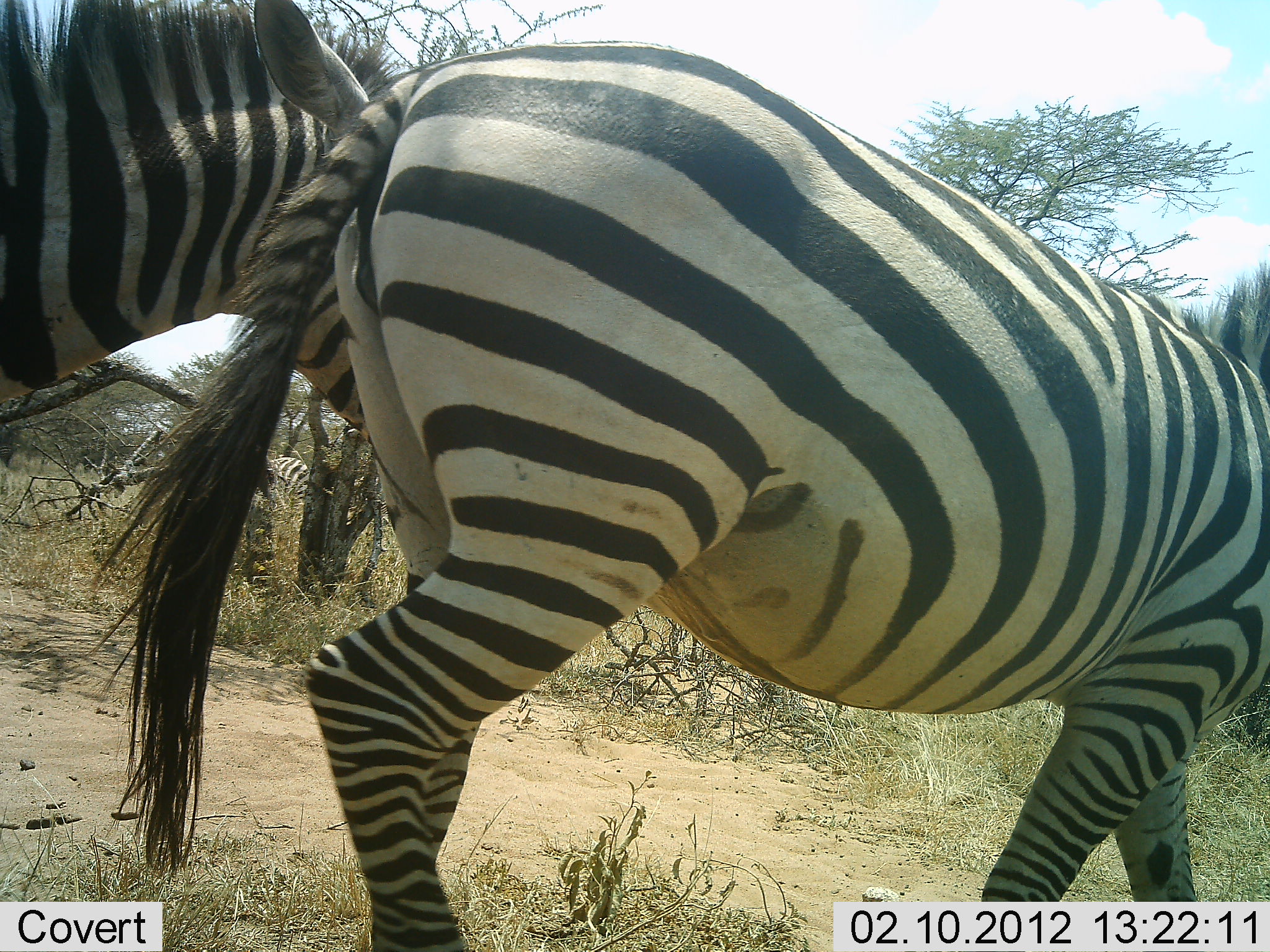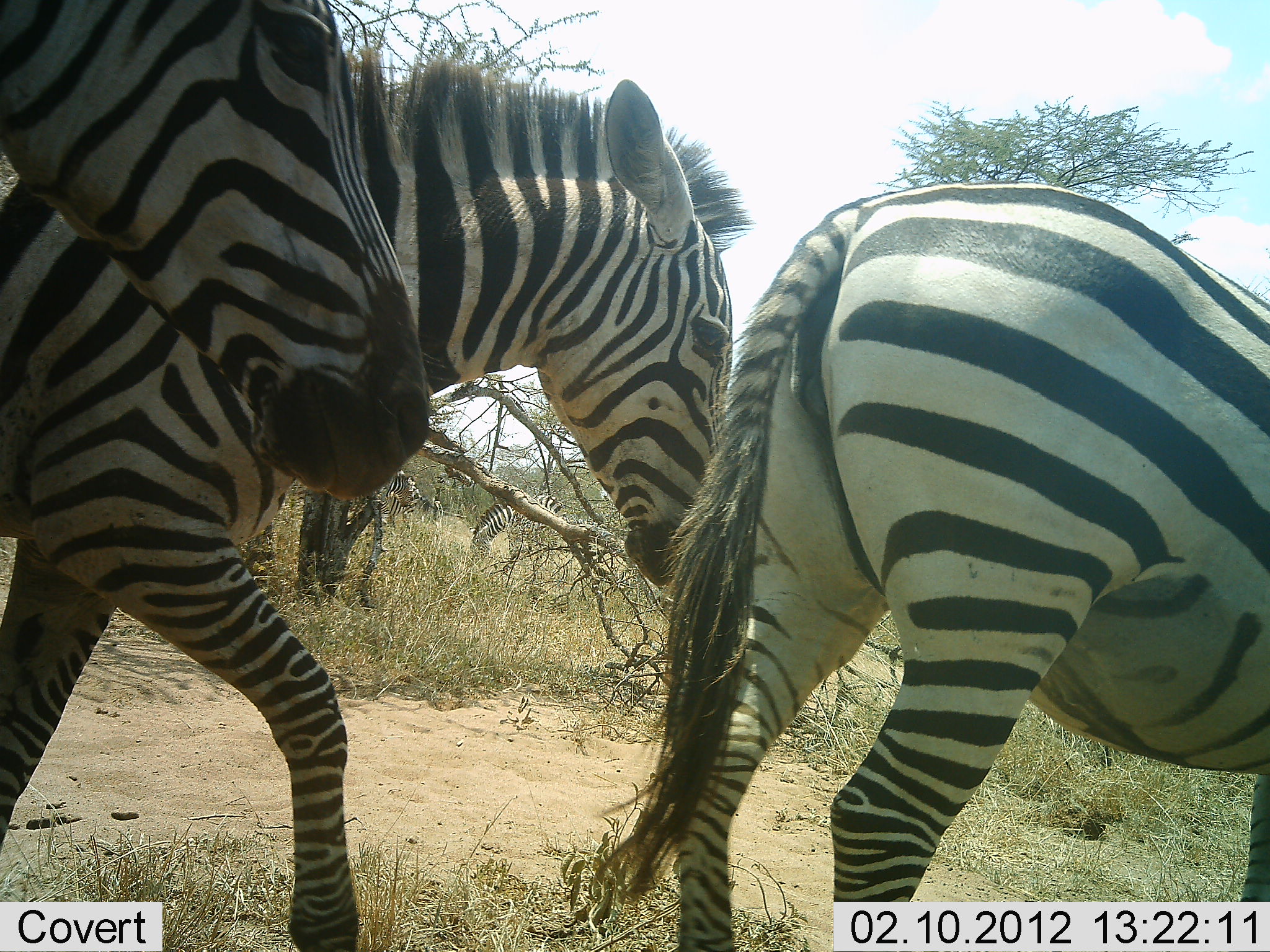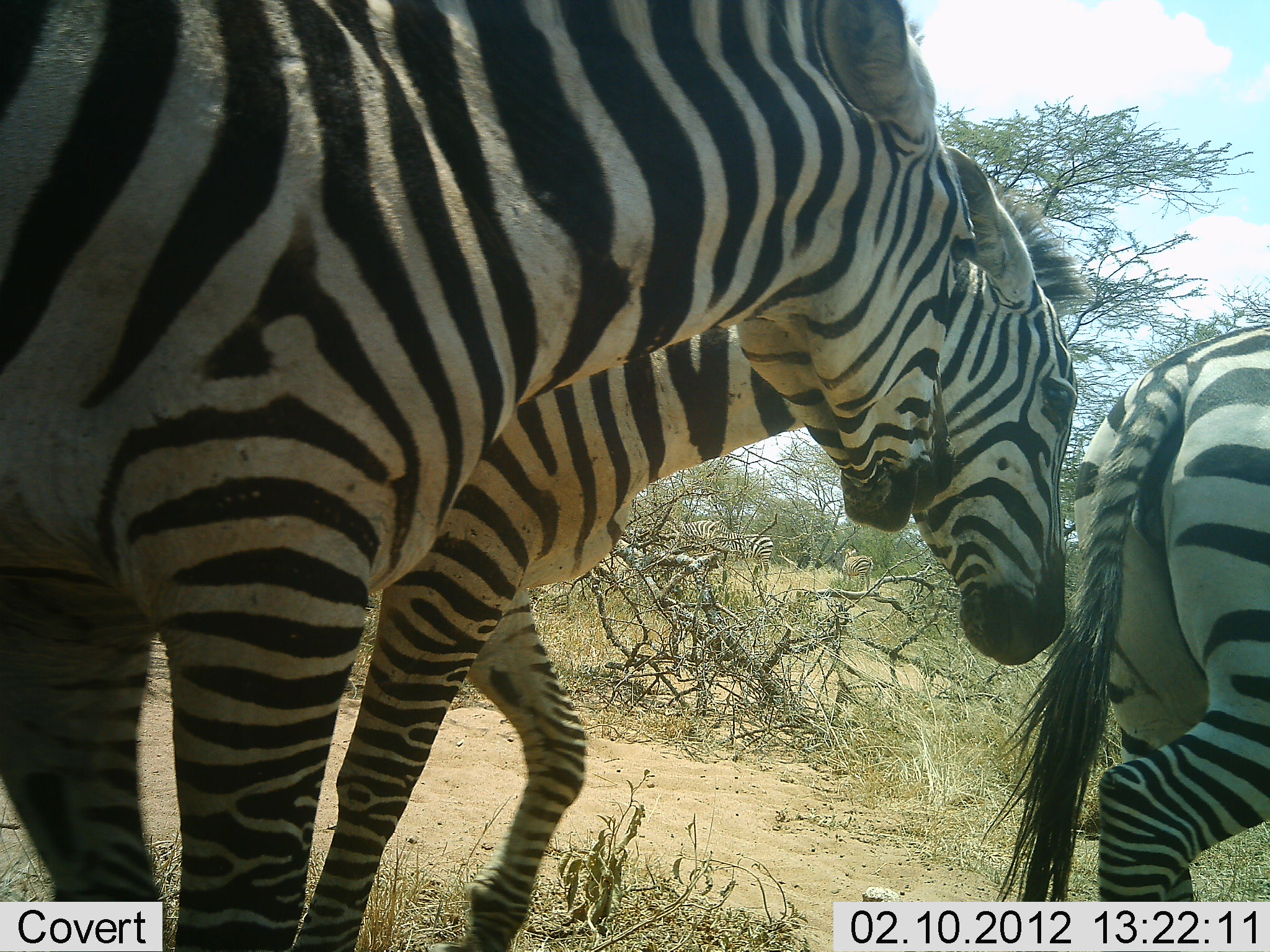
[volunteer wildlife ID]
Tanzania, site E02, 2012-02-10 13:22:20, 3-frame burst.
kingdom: Animalia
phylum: Chordata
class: Mammalia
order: Perissodactyla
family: Equidae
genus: Equus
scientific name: Equus quagga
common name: plains zebra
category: zebra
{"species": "zebra (plains zebra) (Equus quagga)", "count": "4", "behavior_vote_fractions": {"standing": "31%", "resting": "0%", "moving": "90%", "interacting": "17%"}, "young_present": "0%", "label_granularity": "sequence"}